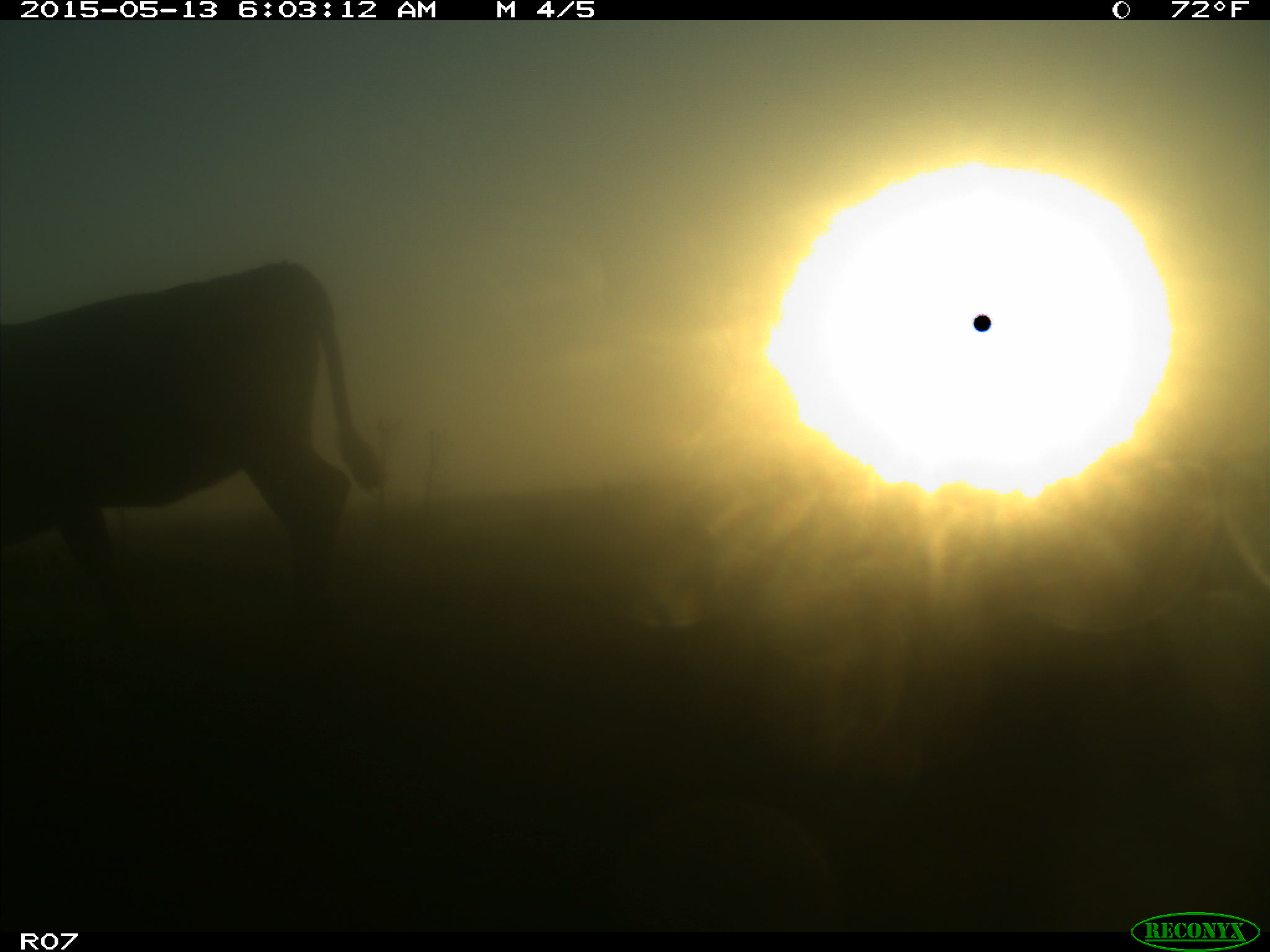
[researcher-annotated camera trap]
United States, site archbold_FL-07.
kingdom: Animalia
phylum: Chordata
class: Mammalia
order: Artiodactyla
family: Bovidae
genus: Bos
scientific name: Bos taurus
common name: domestic cow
Bos taurus (domestic cow).